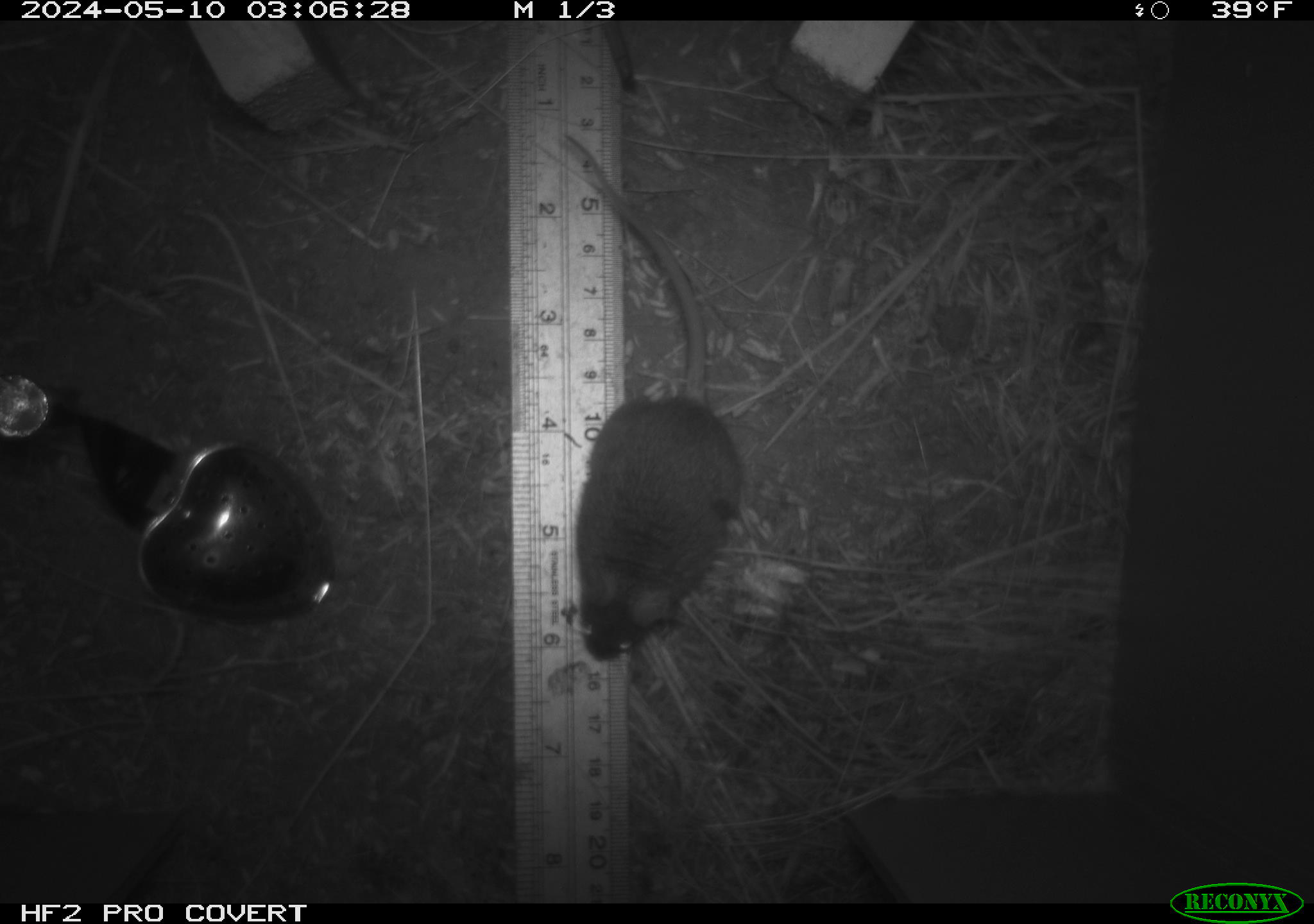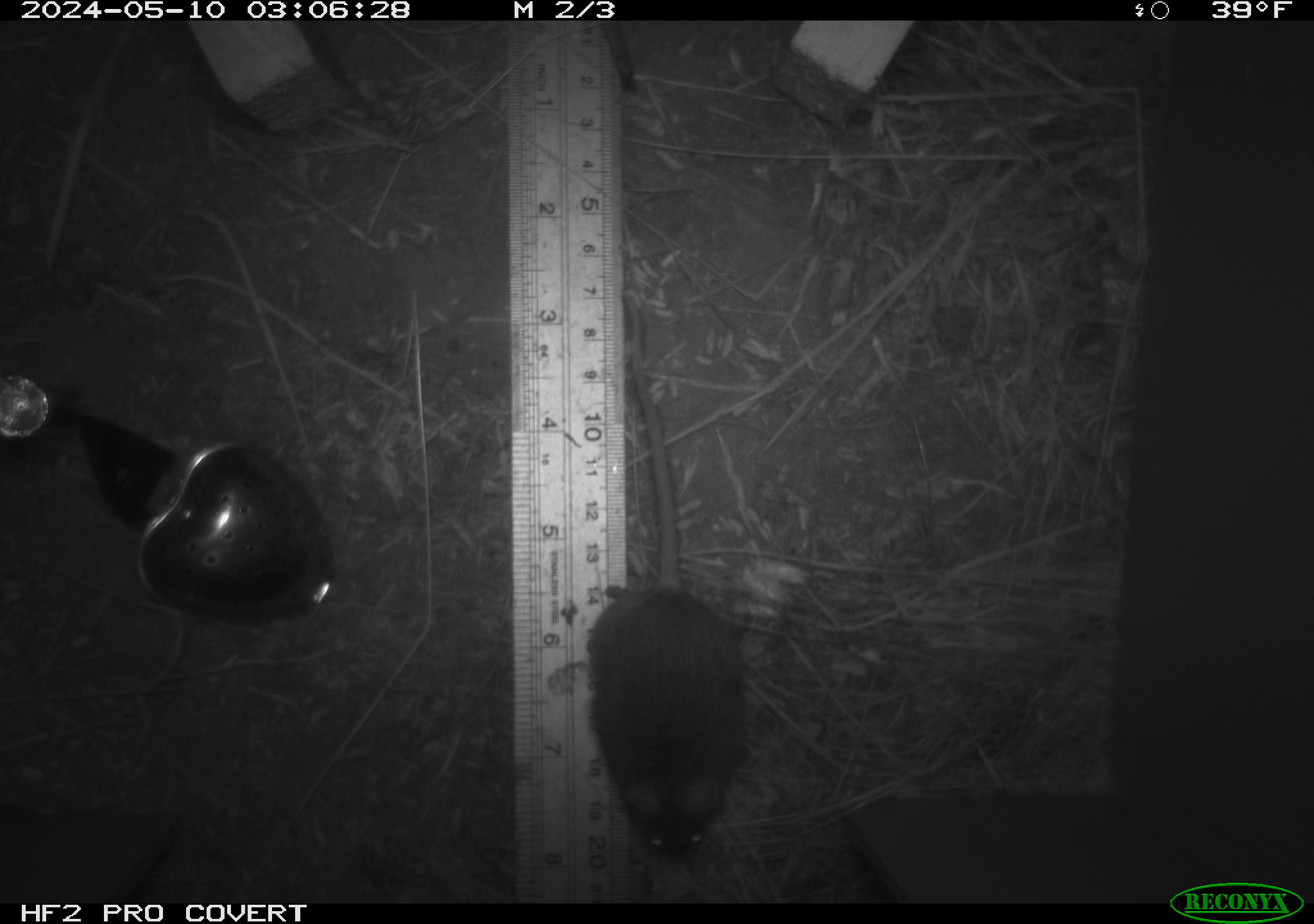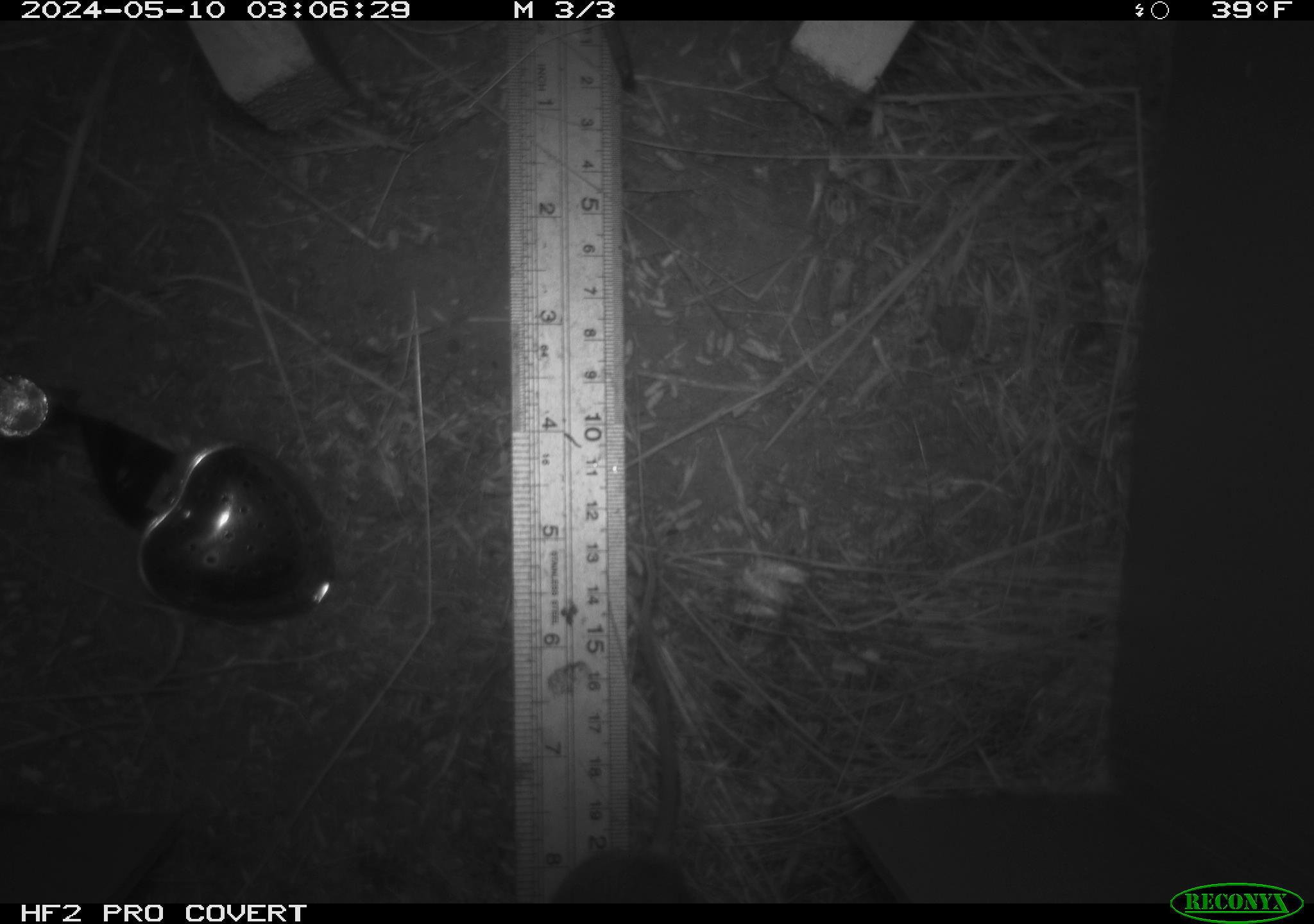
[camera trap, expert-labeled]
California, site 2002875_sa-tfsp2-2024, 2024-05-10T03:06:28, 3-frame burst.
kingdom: Animalia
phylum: Chordata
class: Mammalia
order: Rodentia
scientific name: Rodentia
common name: mouse species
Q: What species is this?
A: Mouse species (Rodentia).